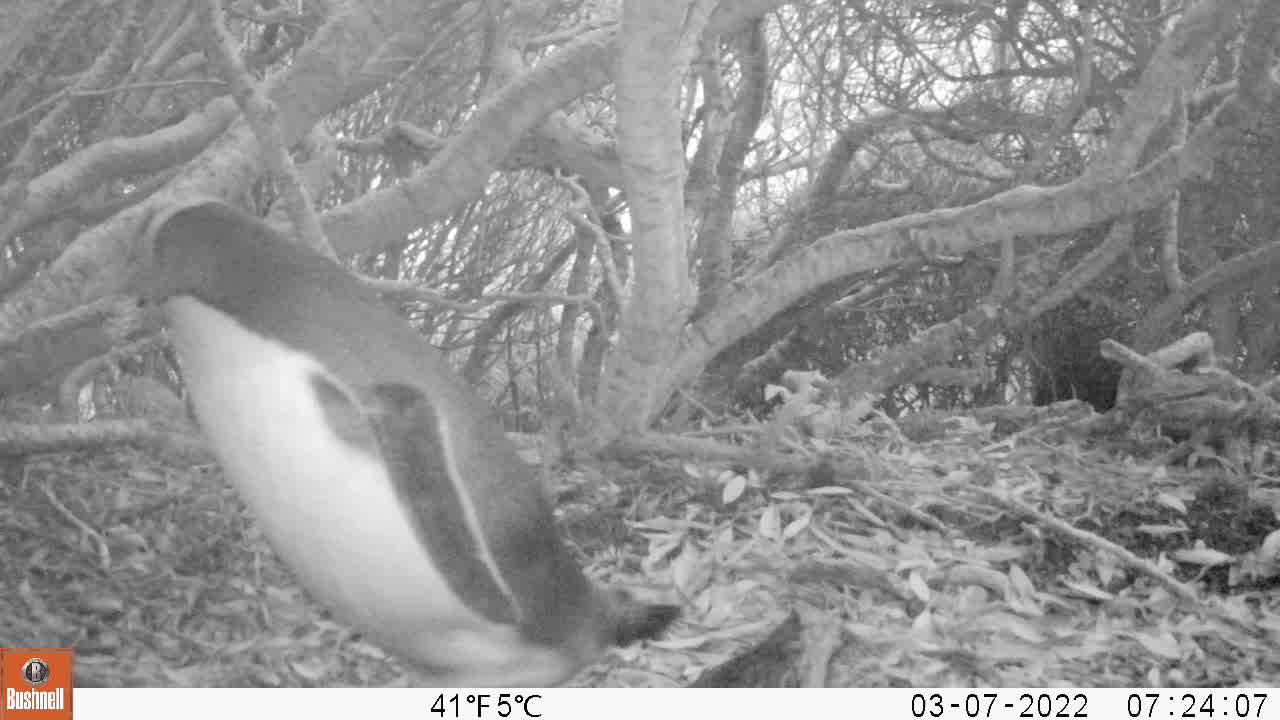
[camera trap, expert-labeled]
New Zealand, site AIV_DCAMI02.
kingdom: Animalia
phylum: Chordata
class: Aves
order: Sphenisciformes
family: Spheniscidae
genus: Megadyptes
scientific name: Megadyptes antipodes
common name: yellow-eyed penguin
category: yellow eyed penguin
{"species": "yellow eyed penguin (yellow-eyed penguin) (Megadyptes antipodes)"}